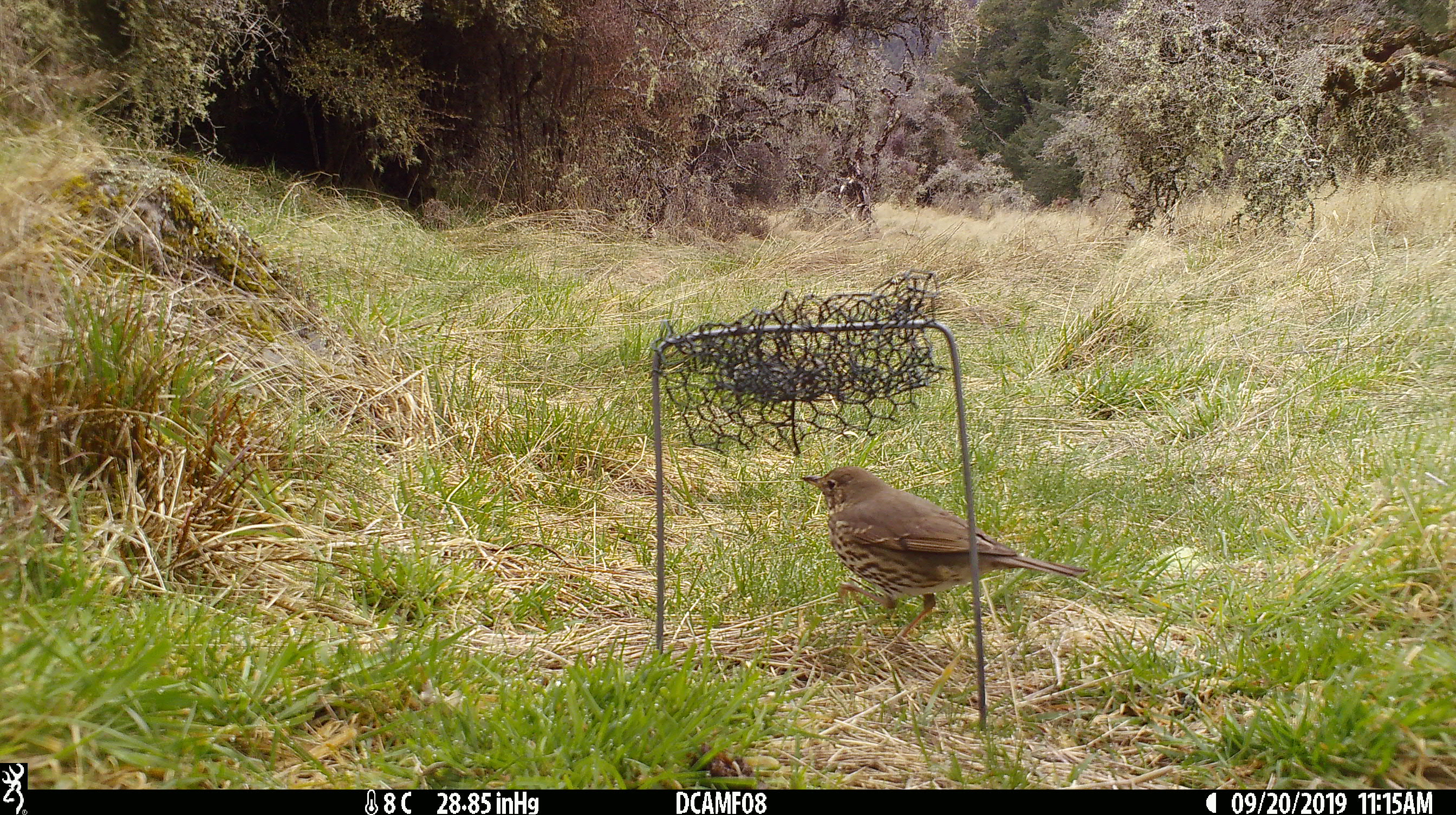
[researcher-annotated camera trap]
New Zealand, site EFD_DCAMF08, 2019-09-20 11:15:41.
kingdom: Animalia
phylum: Chordata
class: Aves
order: Passeriformes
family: Turdidae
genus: Turdus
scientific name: Turdus philomelos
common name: song thrush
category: thrush